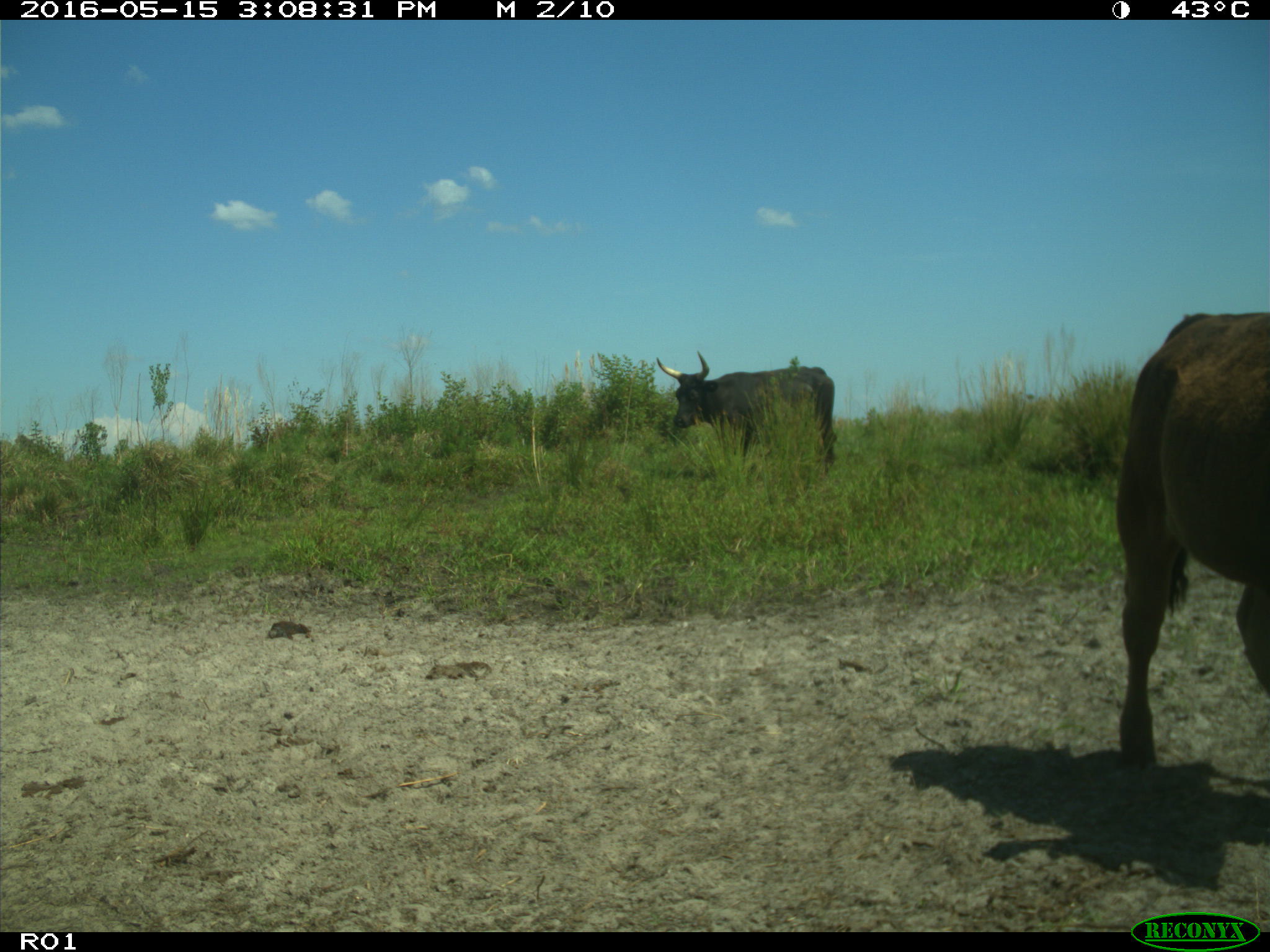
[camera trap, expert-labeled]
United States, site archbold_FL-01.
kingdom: Animalia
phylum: Chordata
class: Mammalia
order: Artiodactyla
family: Bovidae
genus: Bos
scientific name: Bos taurus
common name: domestic cow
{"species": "Bos taurus (domestic cow)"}